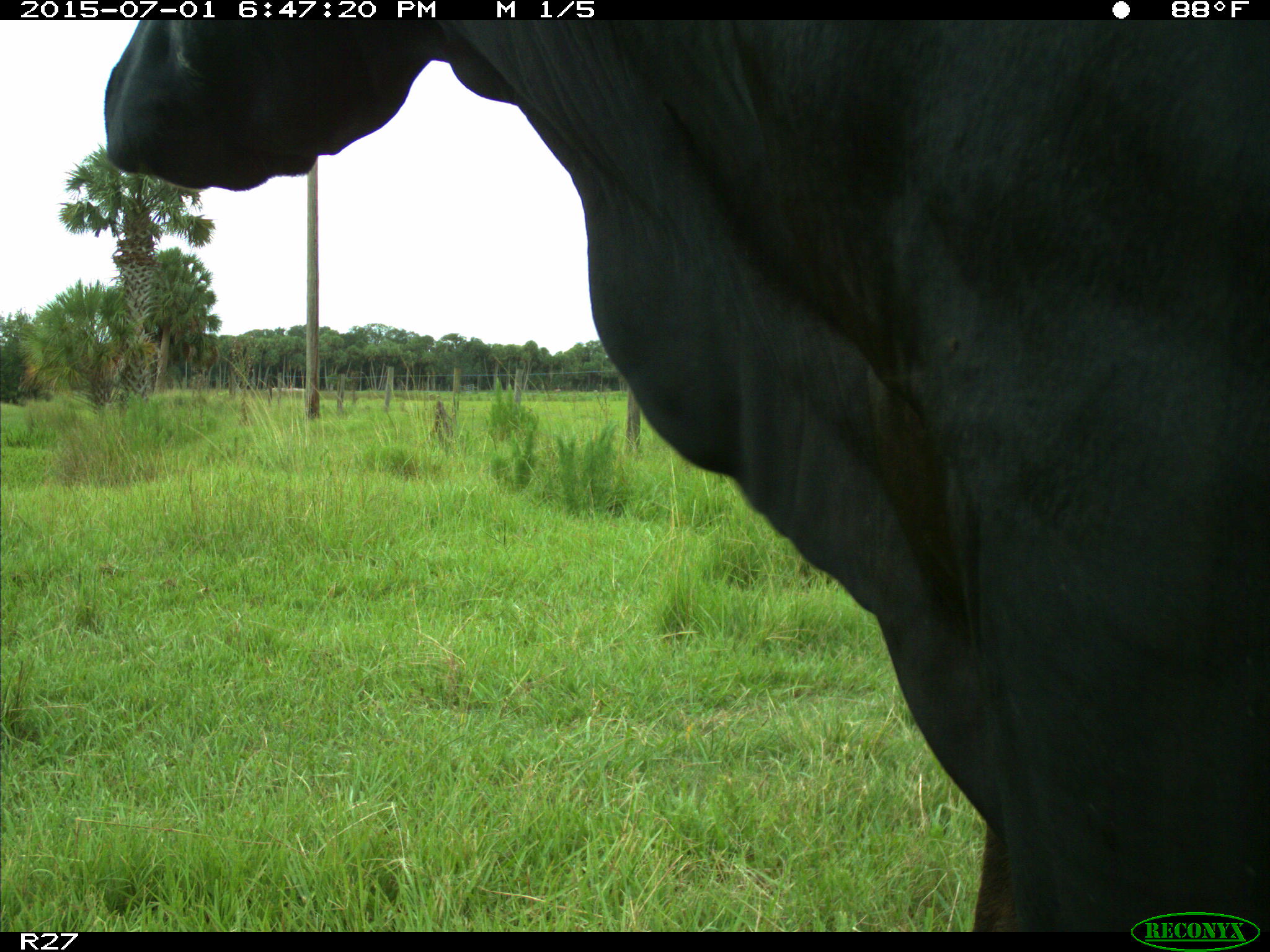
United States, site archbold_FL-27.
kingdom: Animalia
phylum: Chordata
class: Mammalia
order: Artiodactyla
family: Bovidae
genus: Bos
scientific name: Bos taurus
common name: domestic cow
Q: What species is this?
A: Bos taurus (domestic cow).